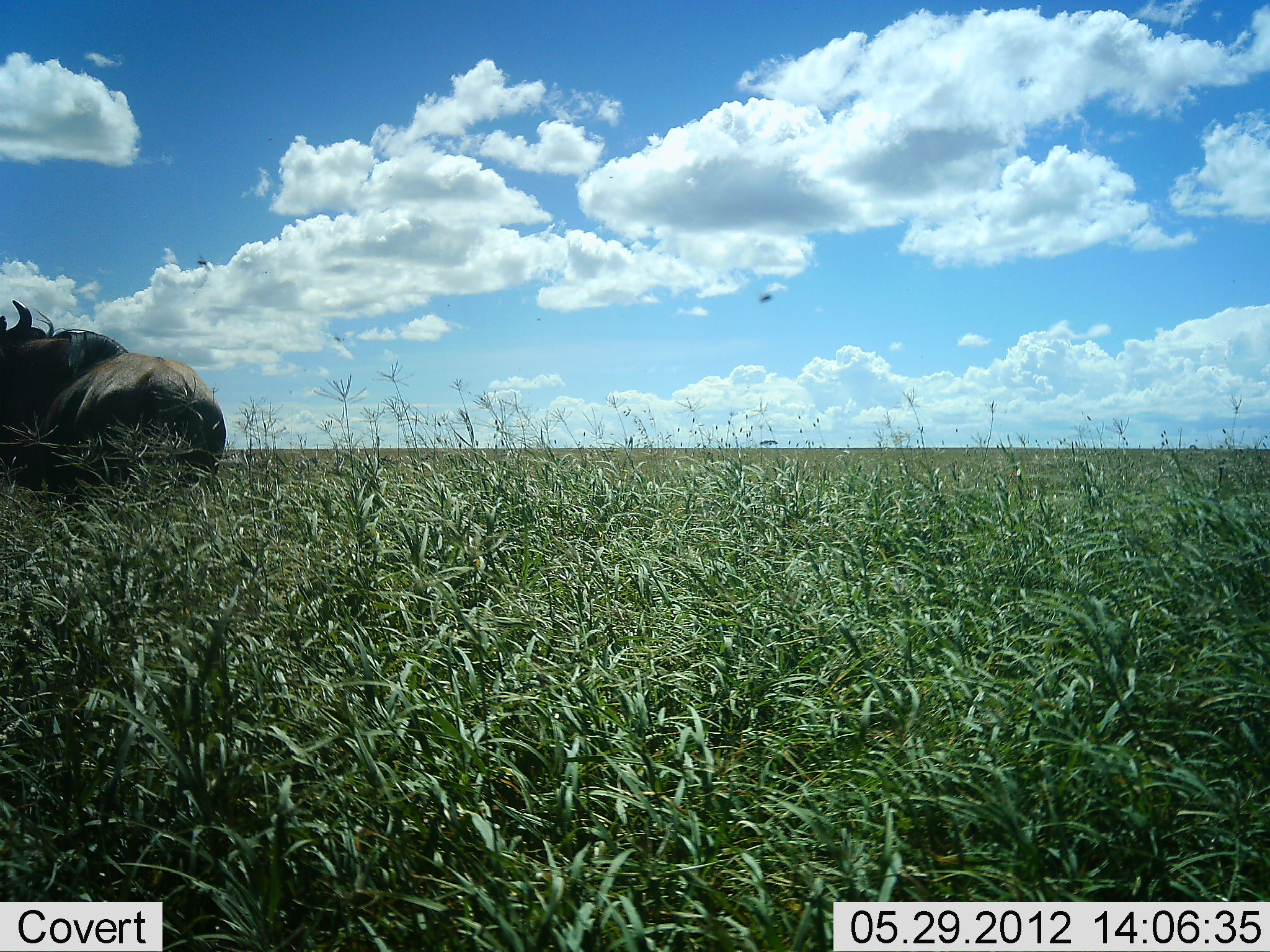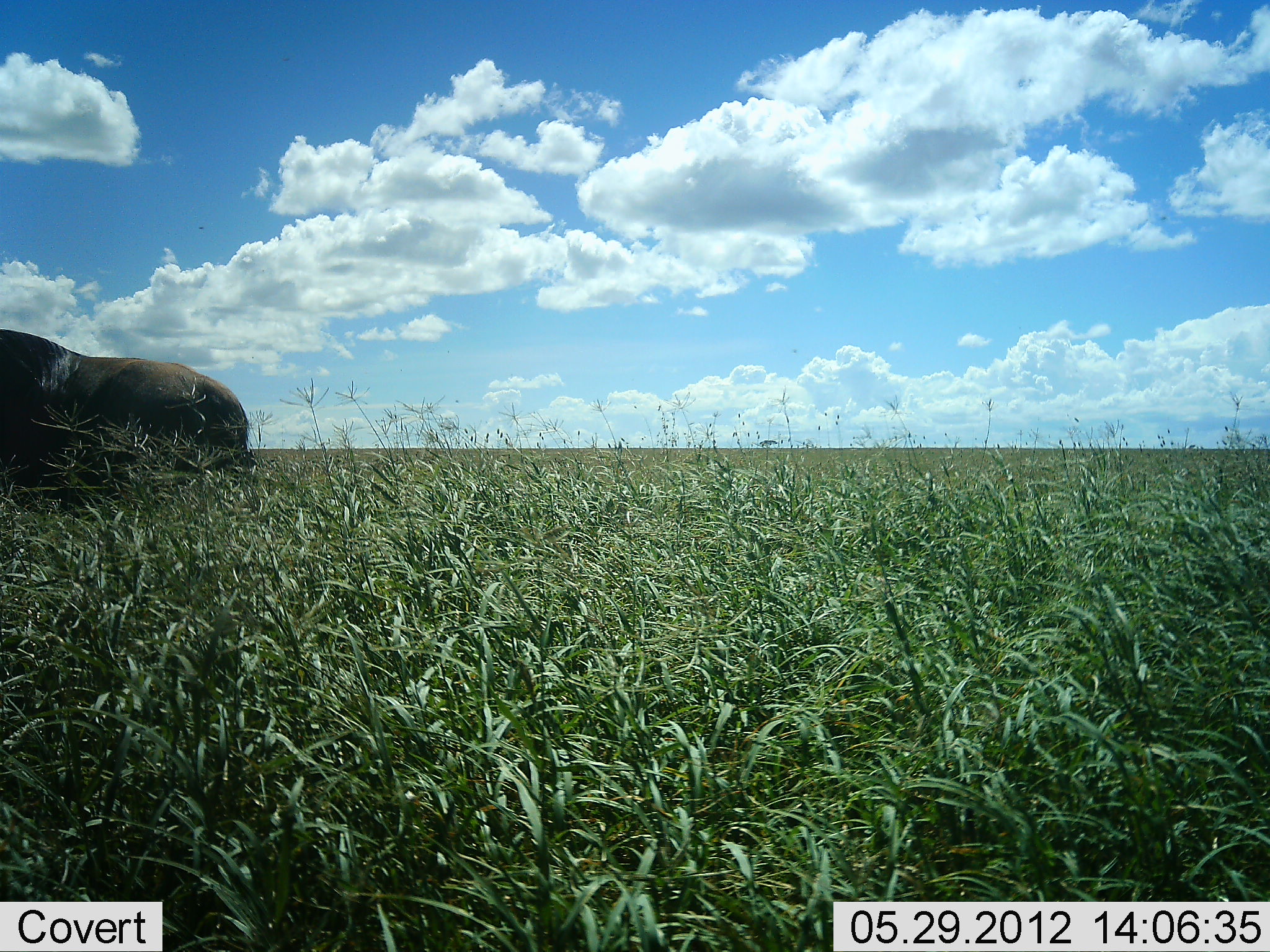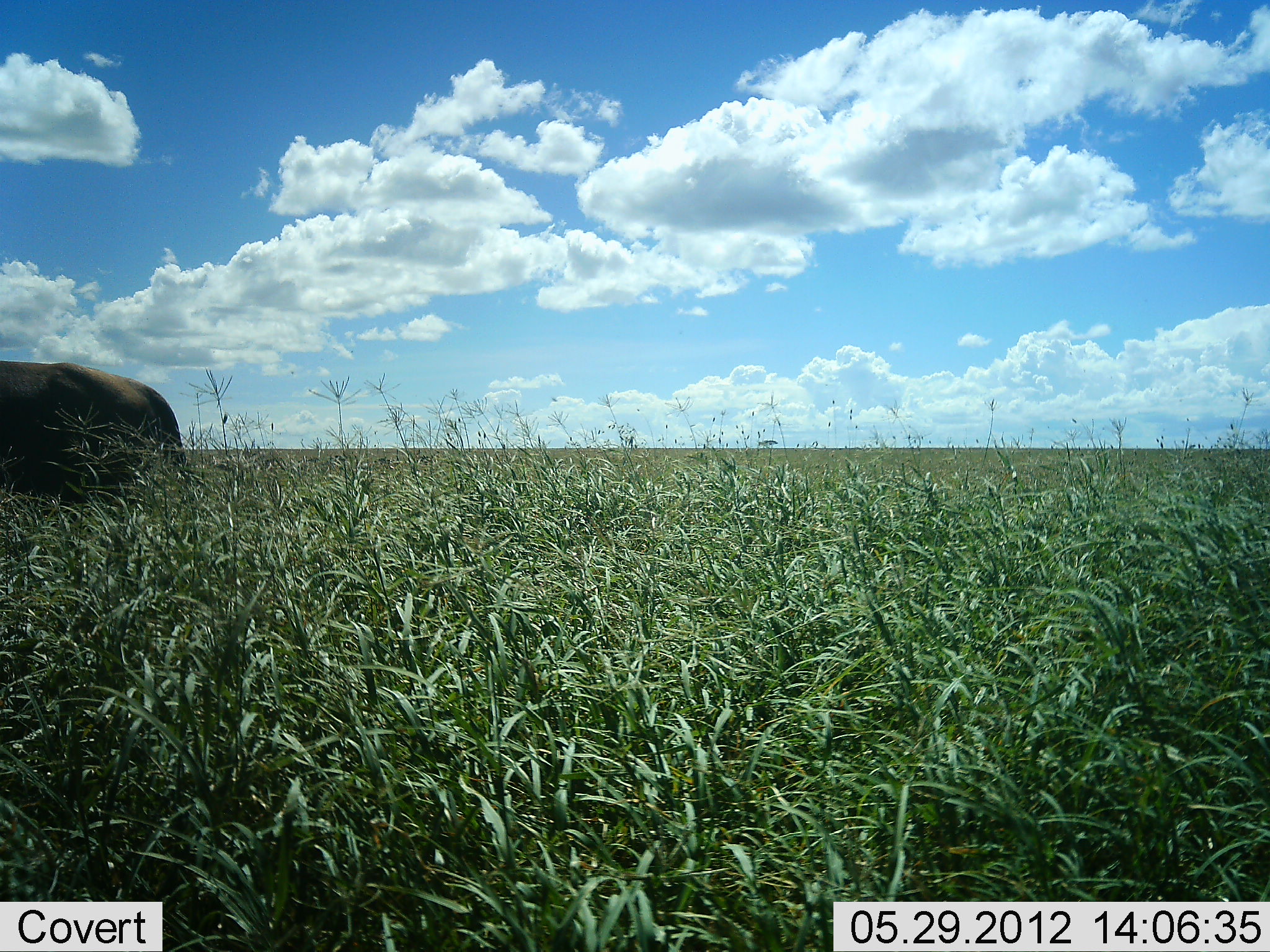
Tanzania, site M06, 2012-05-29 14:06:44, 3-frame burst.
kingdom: Animalia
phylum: Chordata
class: Mammalia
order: Artiodactyla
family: Bovidae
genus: Connochaetes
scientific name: Connochaetes taurinus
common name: blue wildebeest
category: wildebeest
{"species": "wildebeest (blue wildebeest) (Connochaetes taurinus)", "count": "1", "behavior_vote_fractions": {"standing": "56%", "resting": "6%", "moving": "33%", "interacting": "0%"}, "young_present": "0%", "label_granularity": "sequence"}